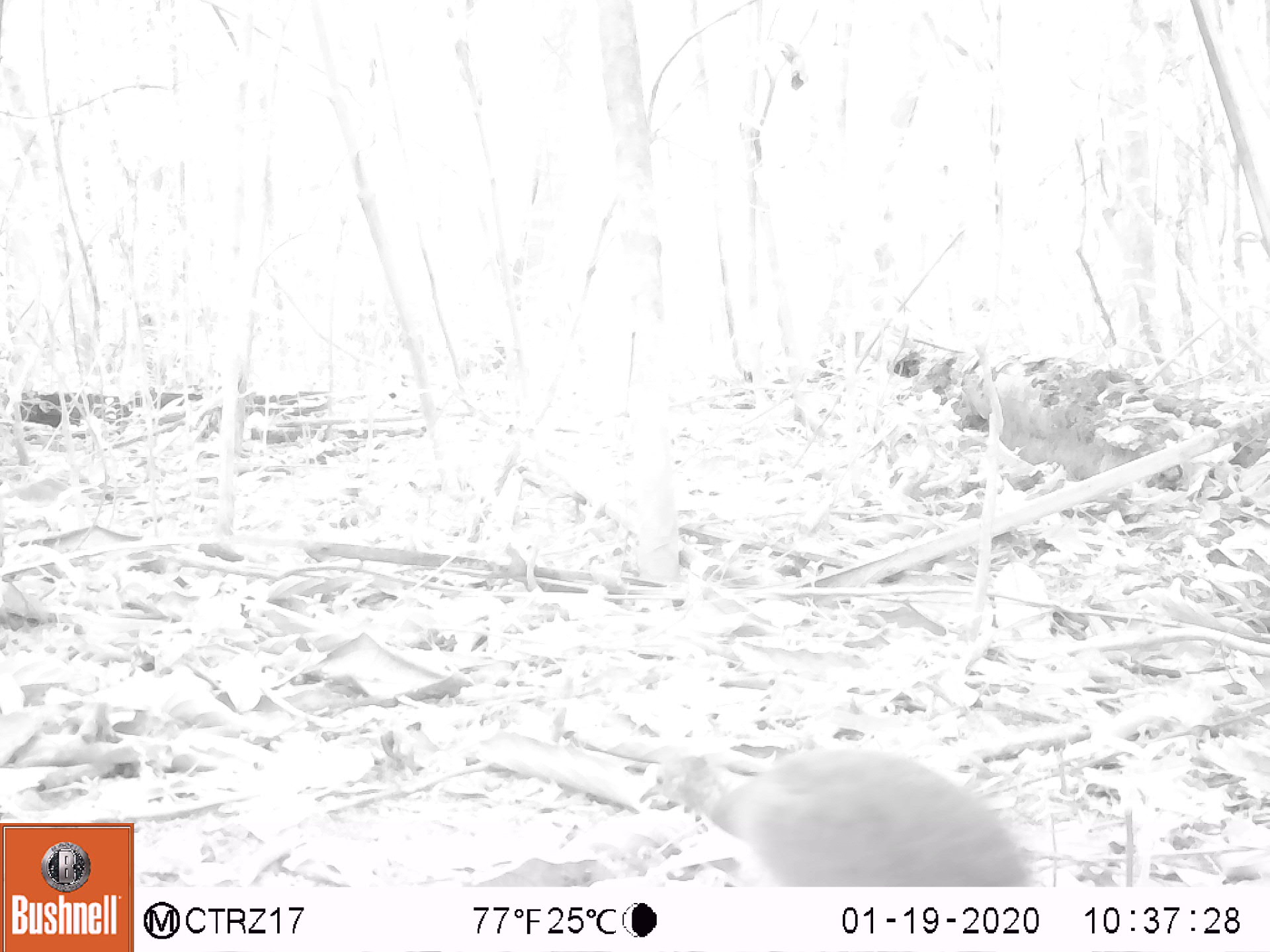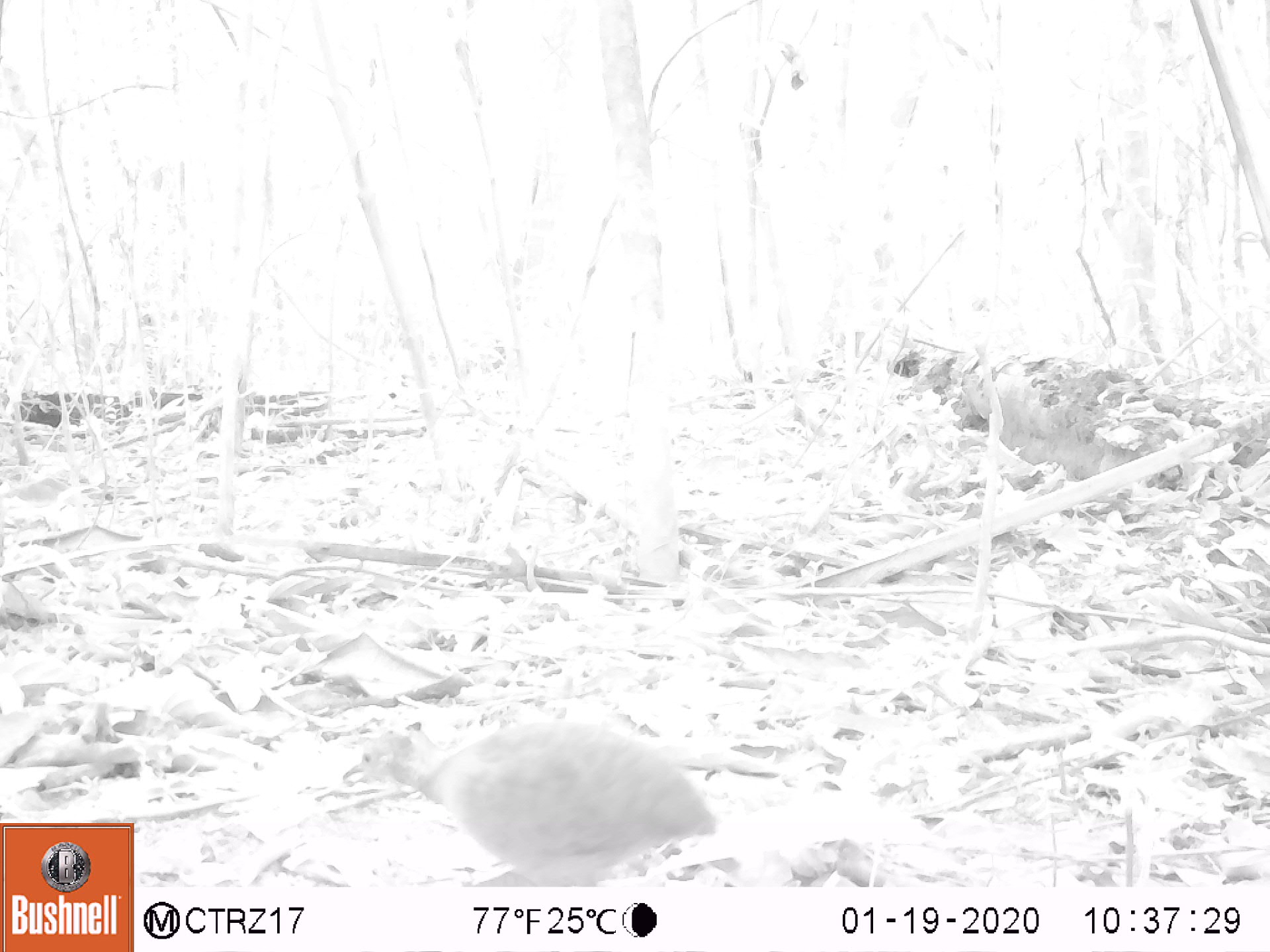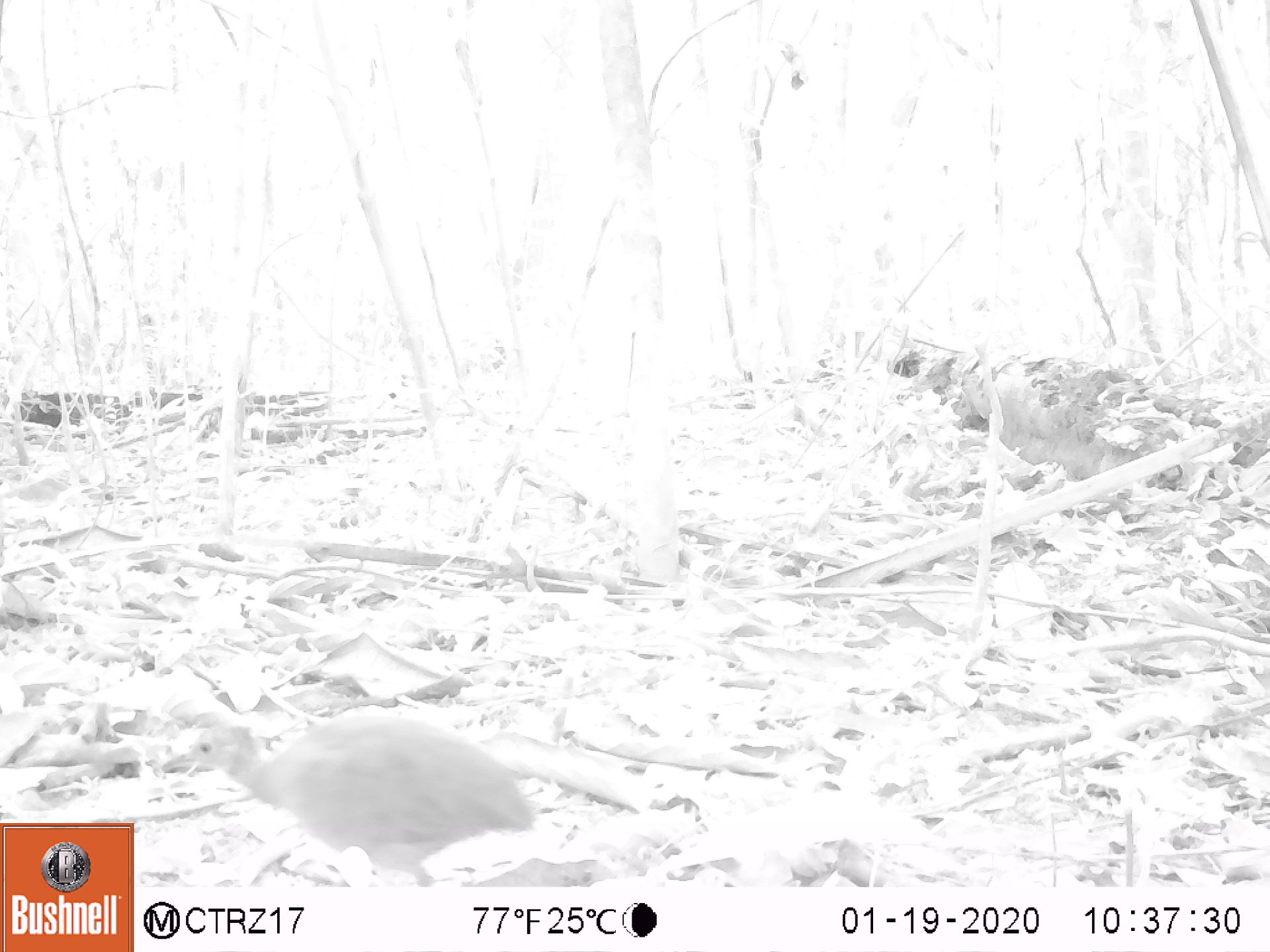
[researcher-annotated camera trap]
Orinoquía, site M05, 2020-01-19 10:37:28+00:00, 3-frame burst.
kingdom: Animalia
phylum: Chordata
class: Aves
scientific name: Aves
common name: bird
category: unknown bird